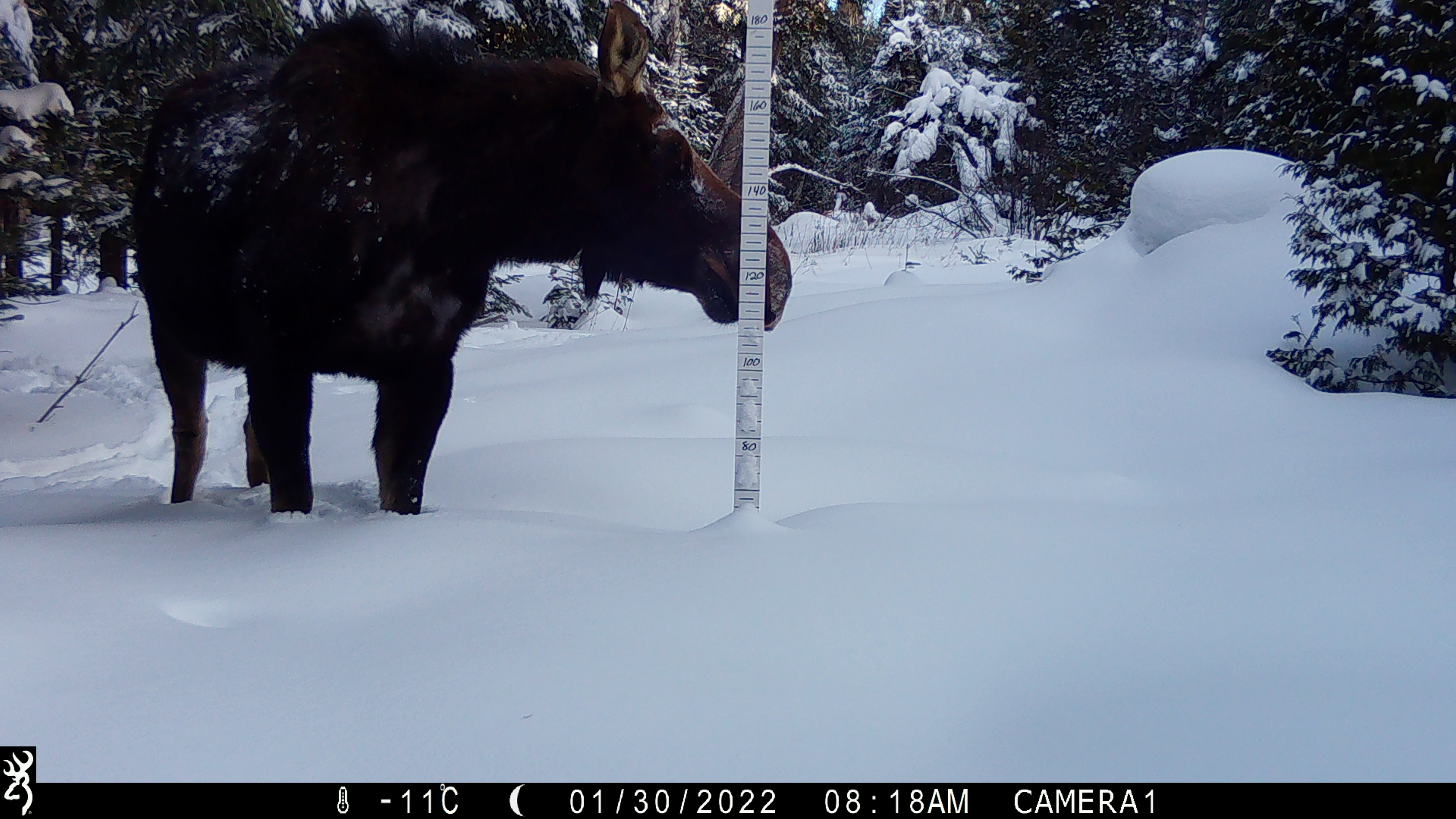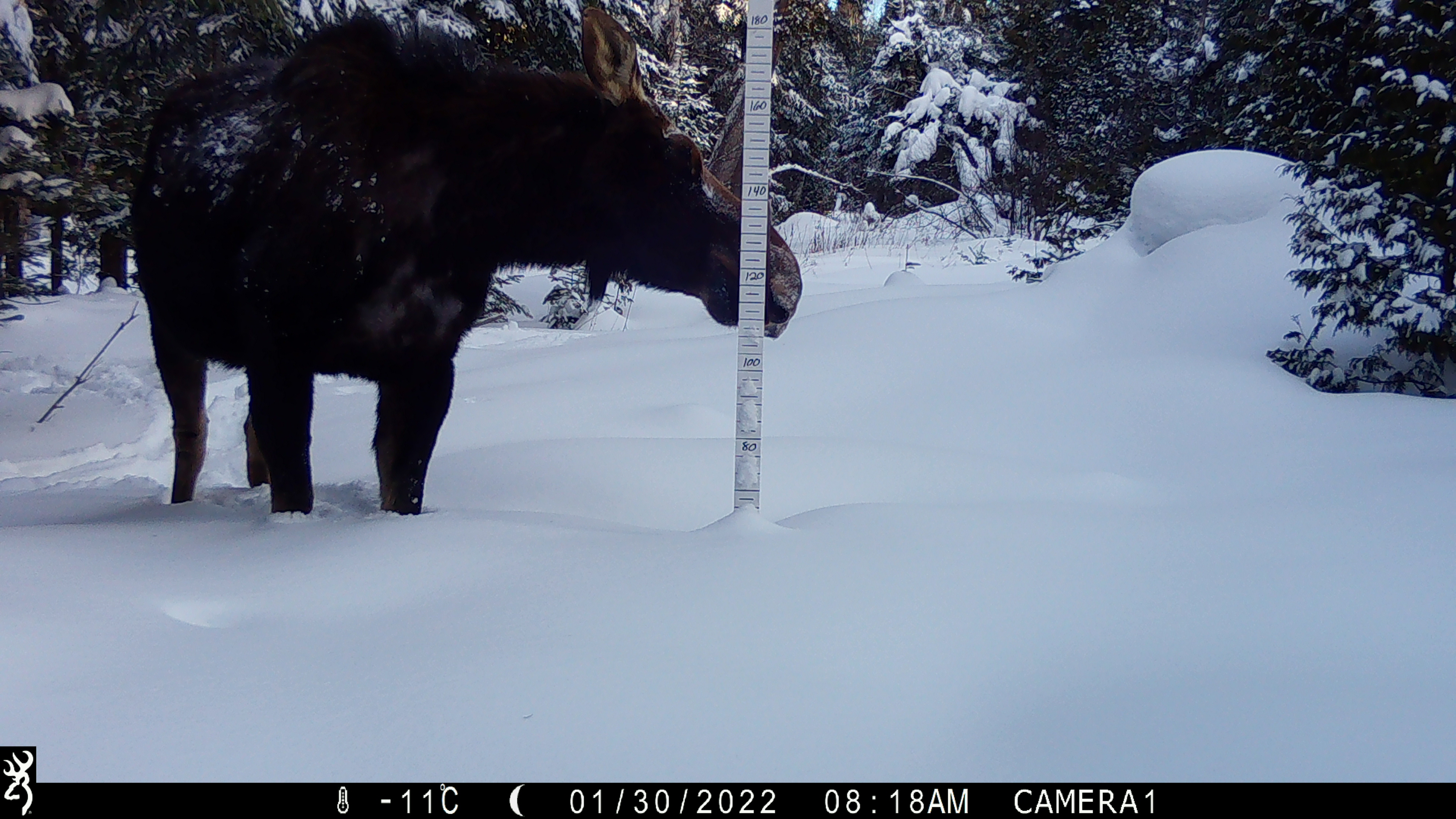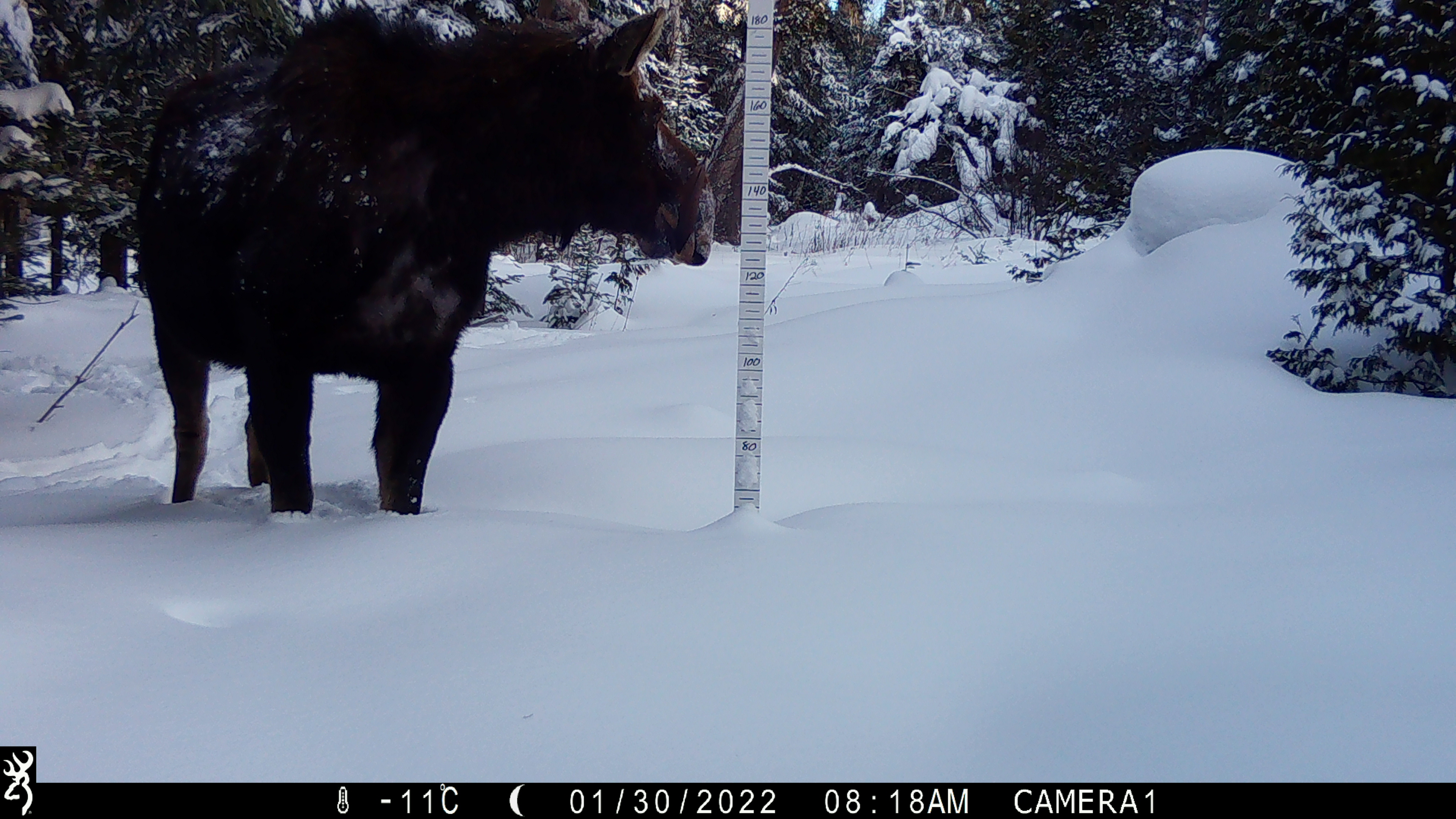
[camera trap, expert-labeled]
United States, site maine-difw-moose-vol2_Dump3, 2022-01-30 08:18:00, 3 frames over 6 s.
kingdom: Animalia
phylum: Chordata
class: Mammalia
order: Artiodactyla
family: Cervidae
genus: Alces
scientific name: Alces alces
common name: moose